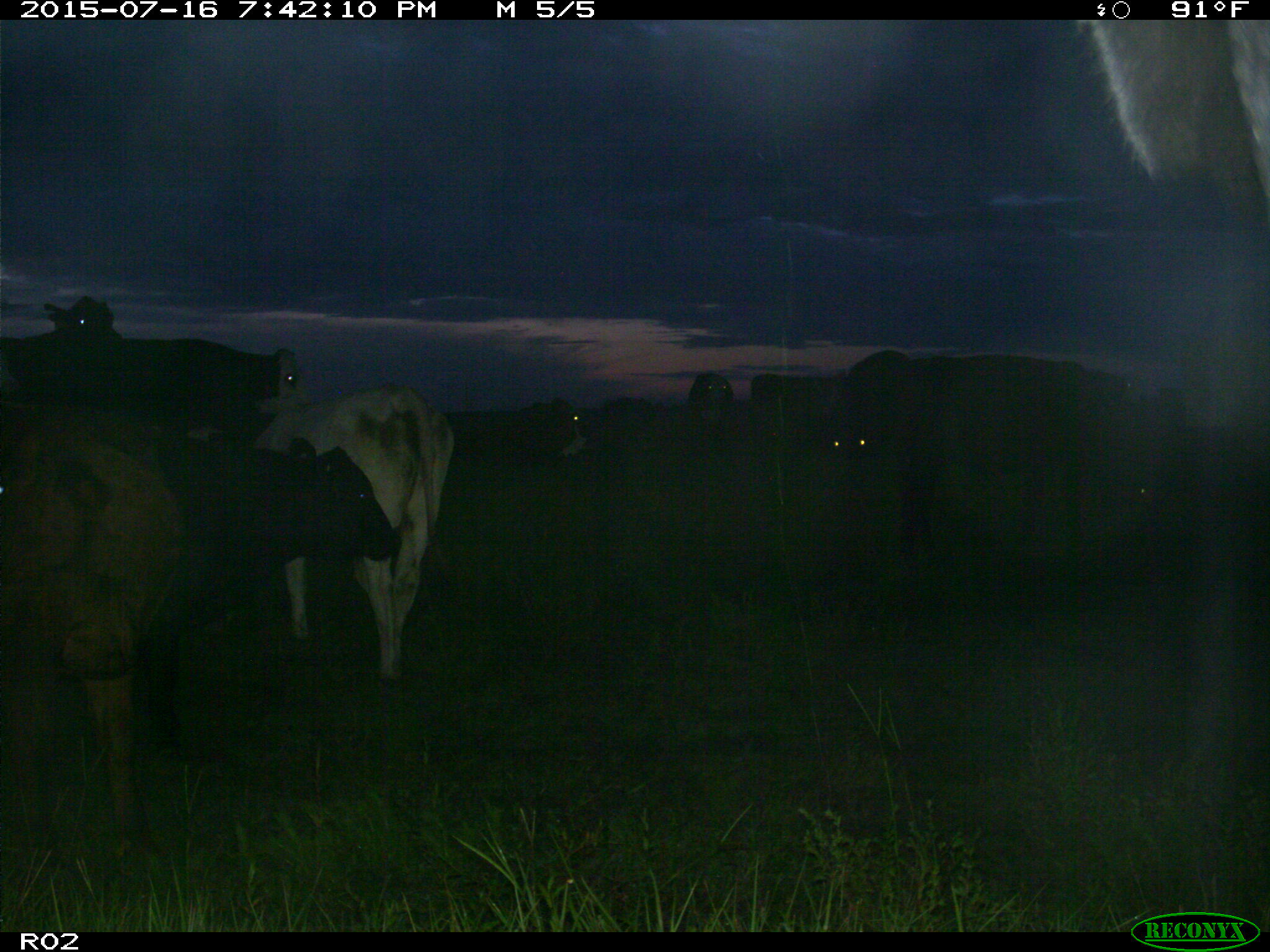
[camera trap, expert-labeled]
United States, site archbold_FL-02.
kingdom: Animalia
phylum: Chordata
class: Mammalia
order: Artiodactyla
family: Bovidae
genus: Bos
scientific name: Bos taurus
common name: domestic cow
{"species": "Bos taurus (domestic cow)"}